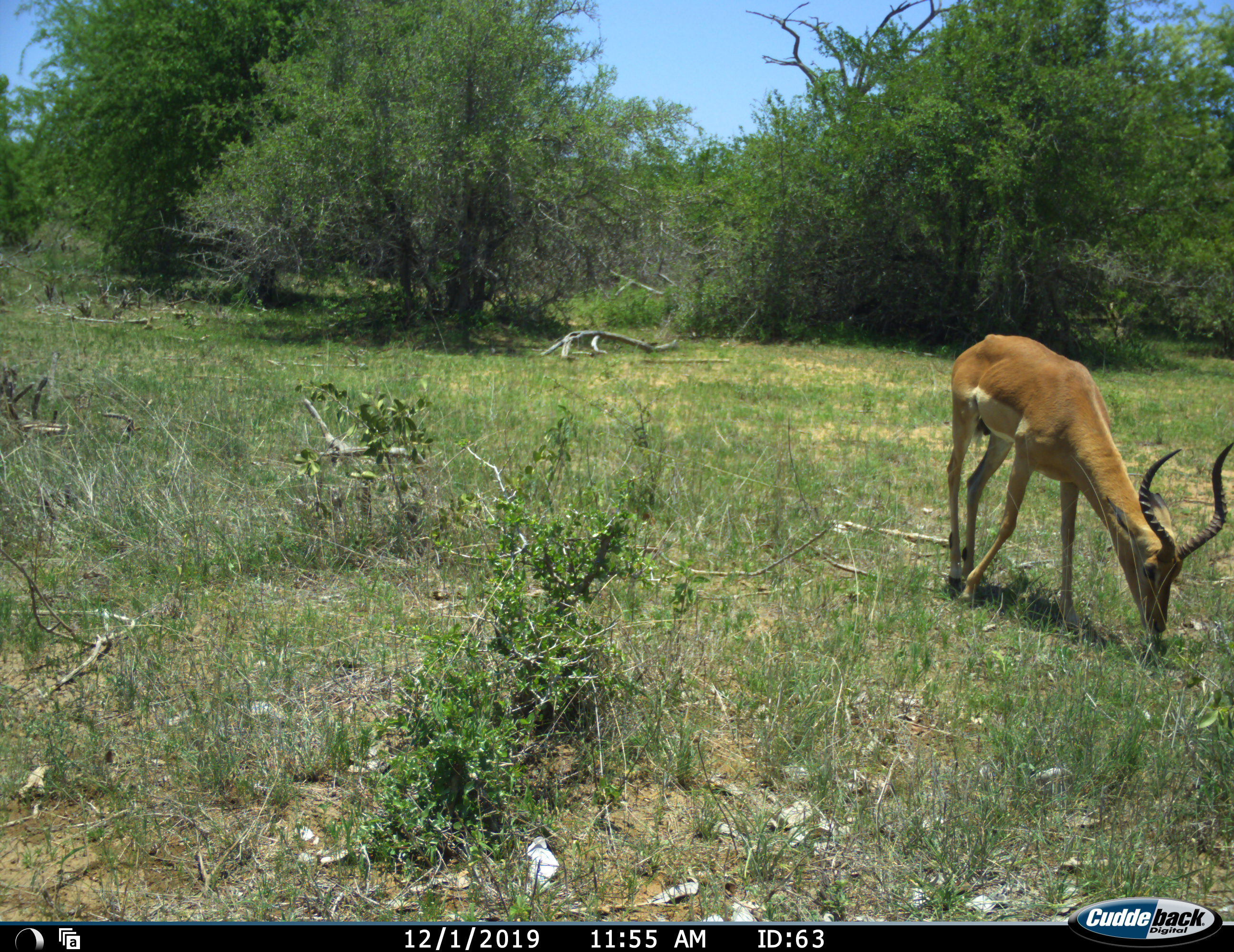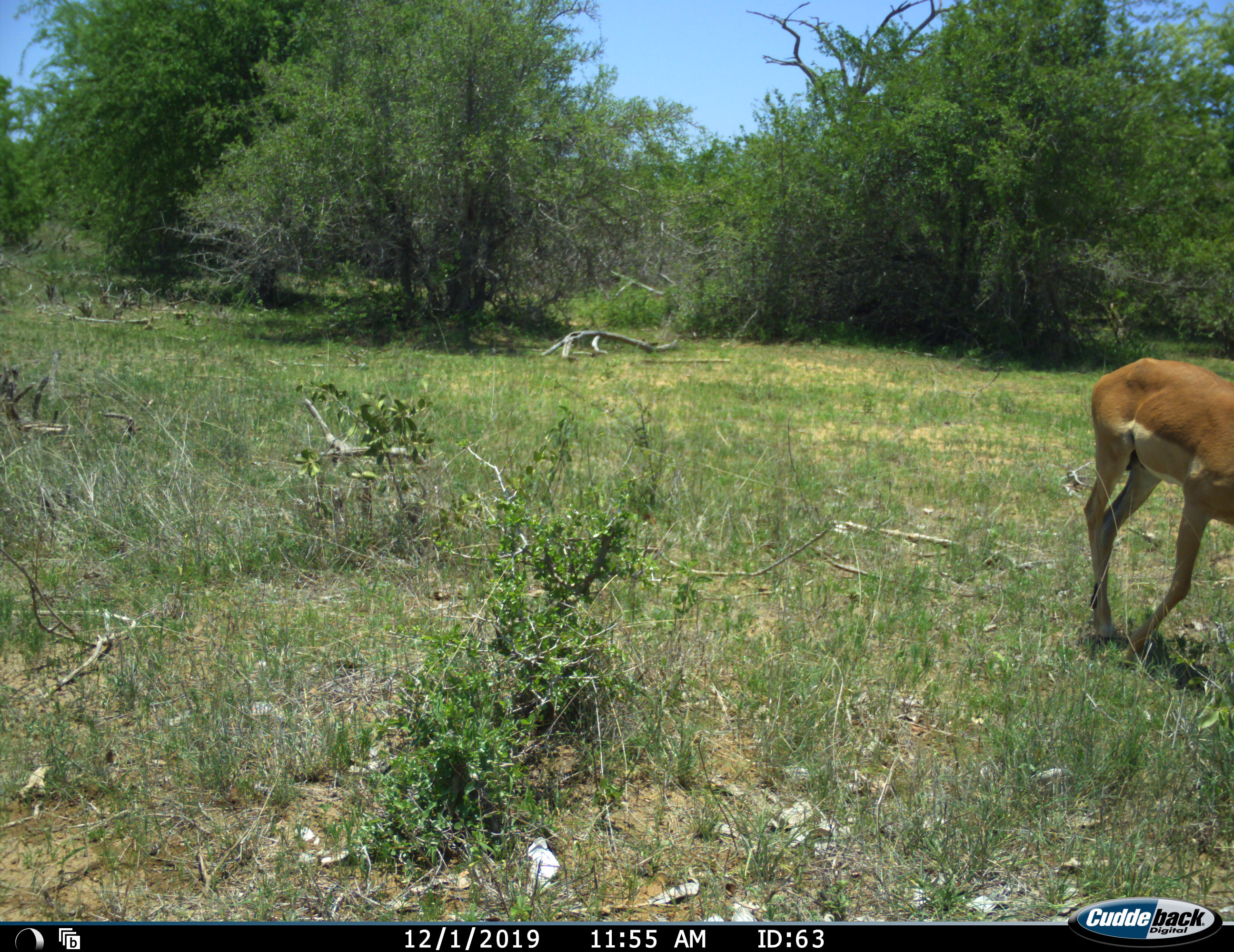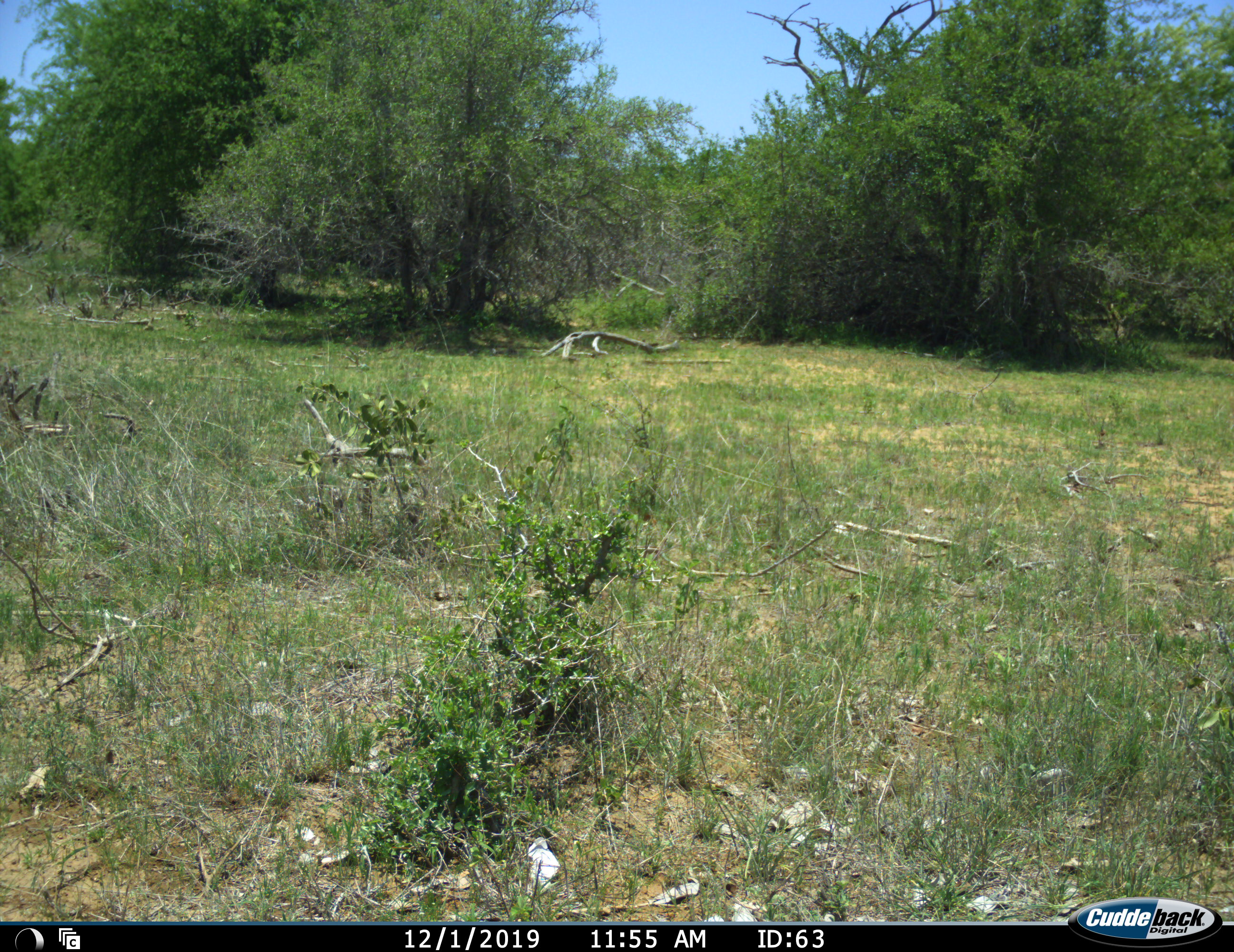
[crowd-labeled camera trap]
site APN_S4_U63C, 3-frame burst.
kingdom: Animalia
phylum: Chordata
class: Mammalia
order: Artiodactyla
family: Bovidae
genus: Aepyceros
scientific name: Aepyceros melampus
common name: impala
Impala (Aepyceros melampus), count 1. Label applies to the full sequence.